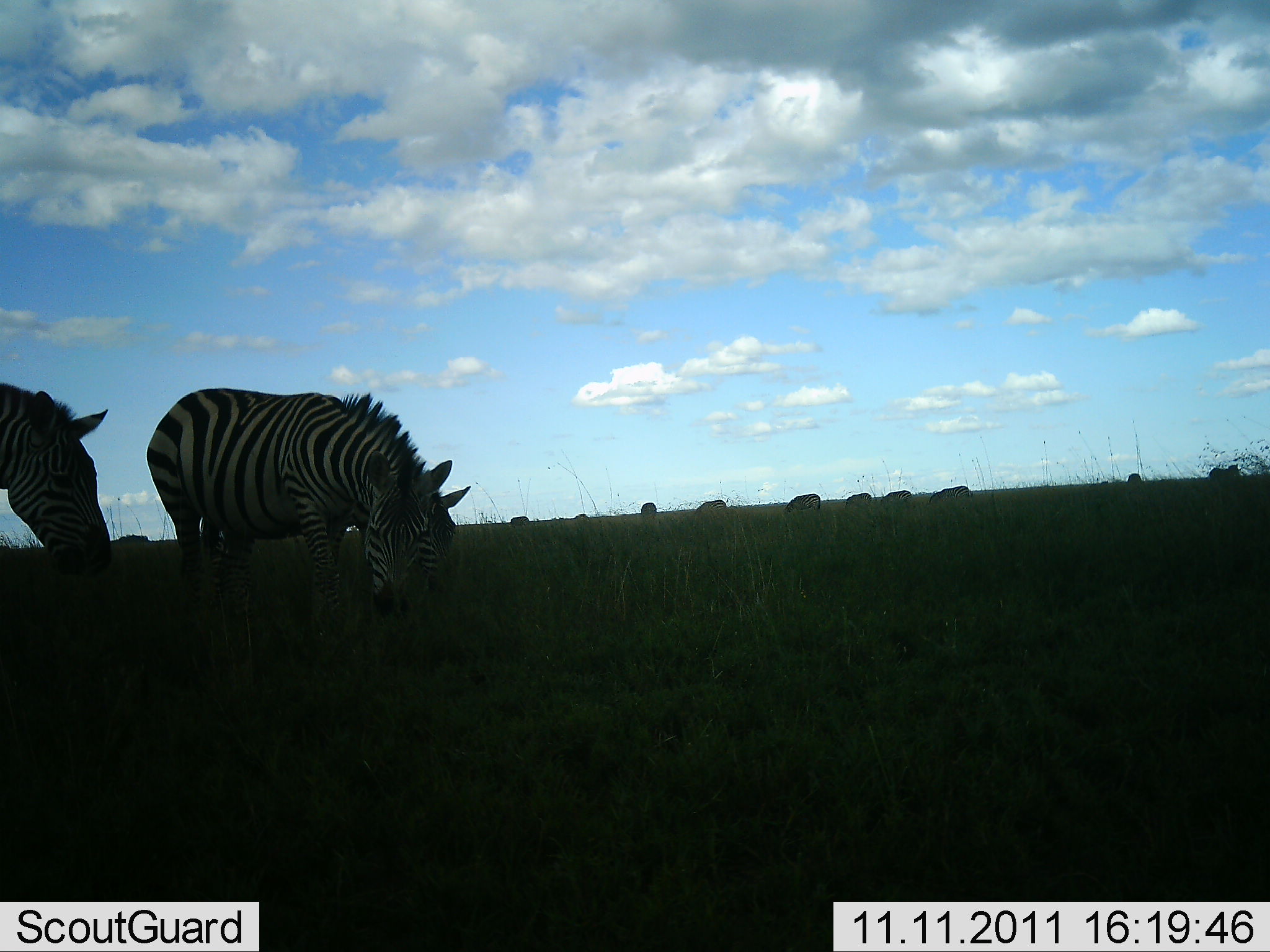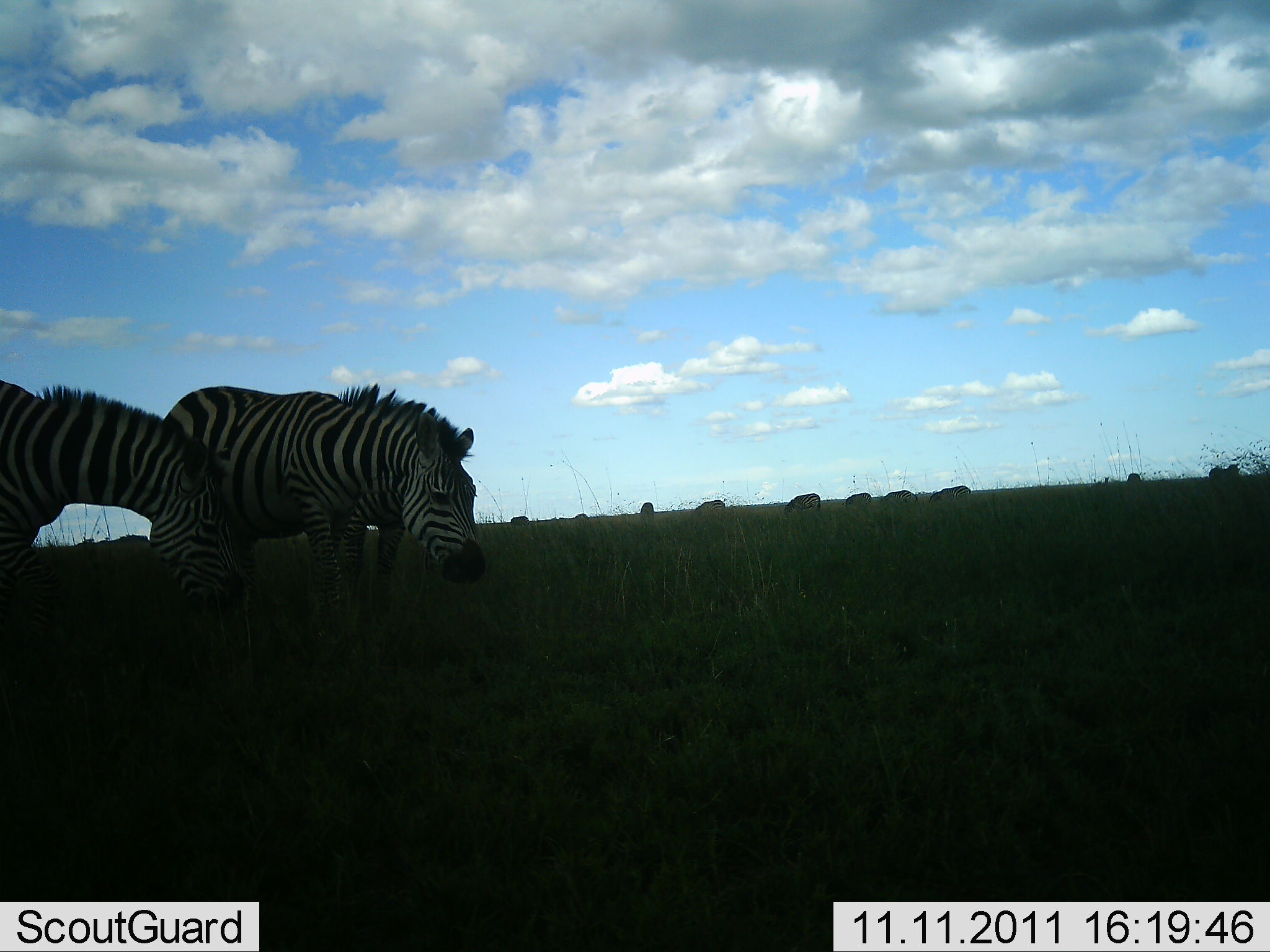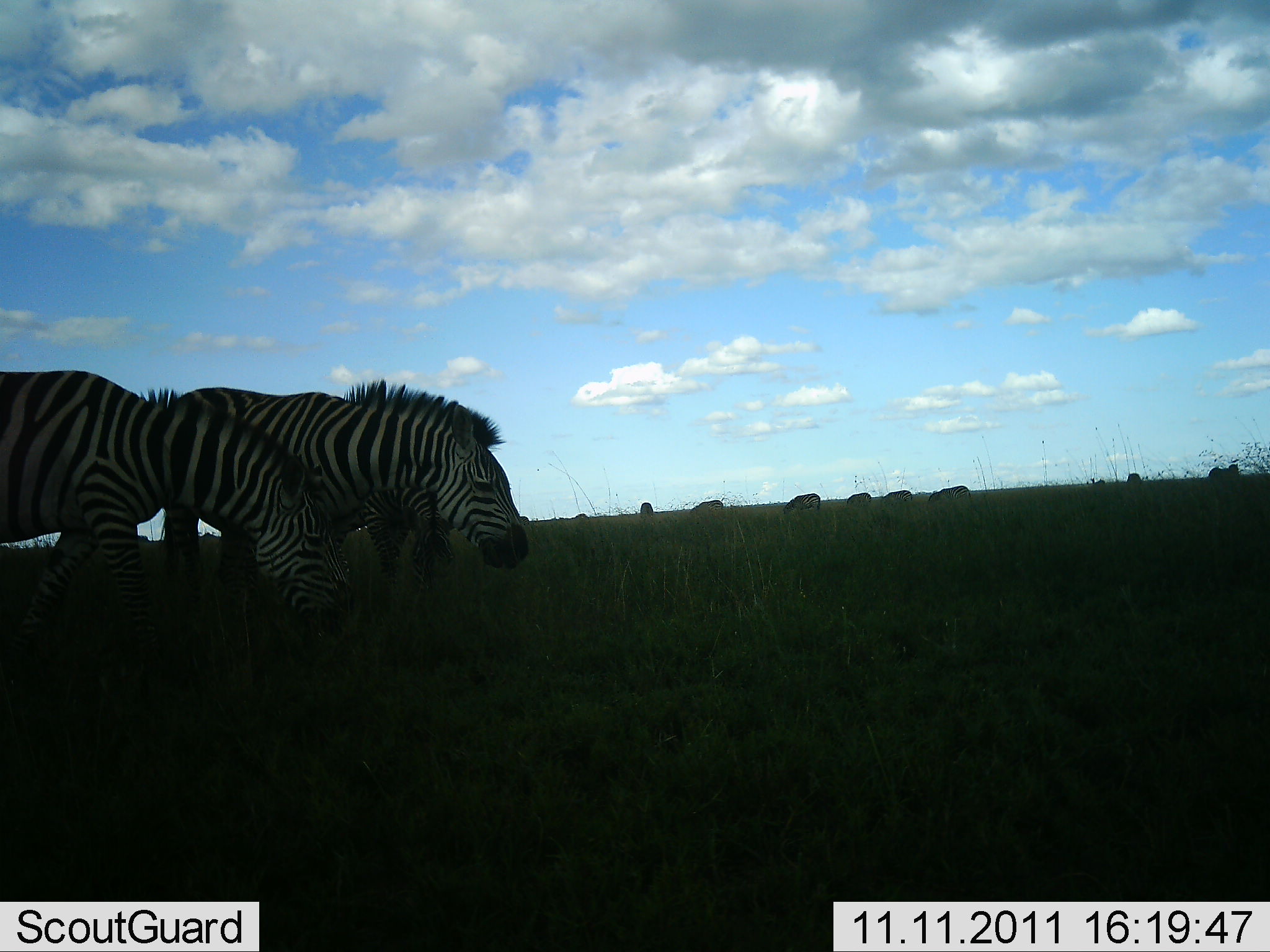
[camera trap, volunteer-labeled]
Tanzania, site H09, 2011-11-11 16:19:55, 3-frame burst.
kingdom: Animalia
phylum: Chordata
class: Mammalia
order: Perissodactyla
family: Equidae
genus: Equus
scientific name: Equus quagga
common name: plains zebra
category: zebra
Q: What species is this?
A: Zebra (plains zebra) (Equus quagga).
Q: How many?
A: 3.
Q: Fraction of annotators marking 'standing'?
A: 27%.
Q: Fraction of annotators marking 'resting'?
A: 0%.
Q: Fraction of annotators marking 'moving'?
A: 36%.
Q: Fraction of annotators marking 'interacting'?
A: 9%.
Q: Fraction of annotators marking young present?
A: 0%.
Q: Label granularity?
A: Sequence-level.